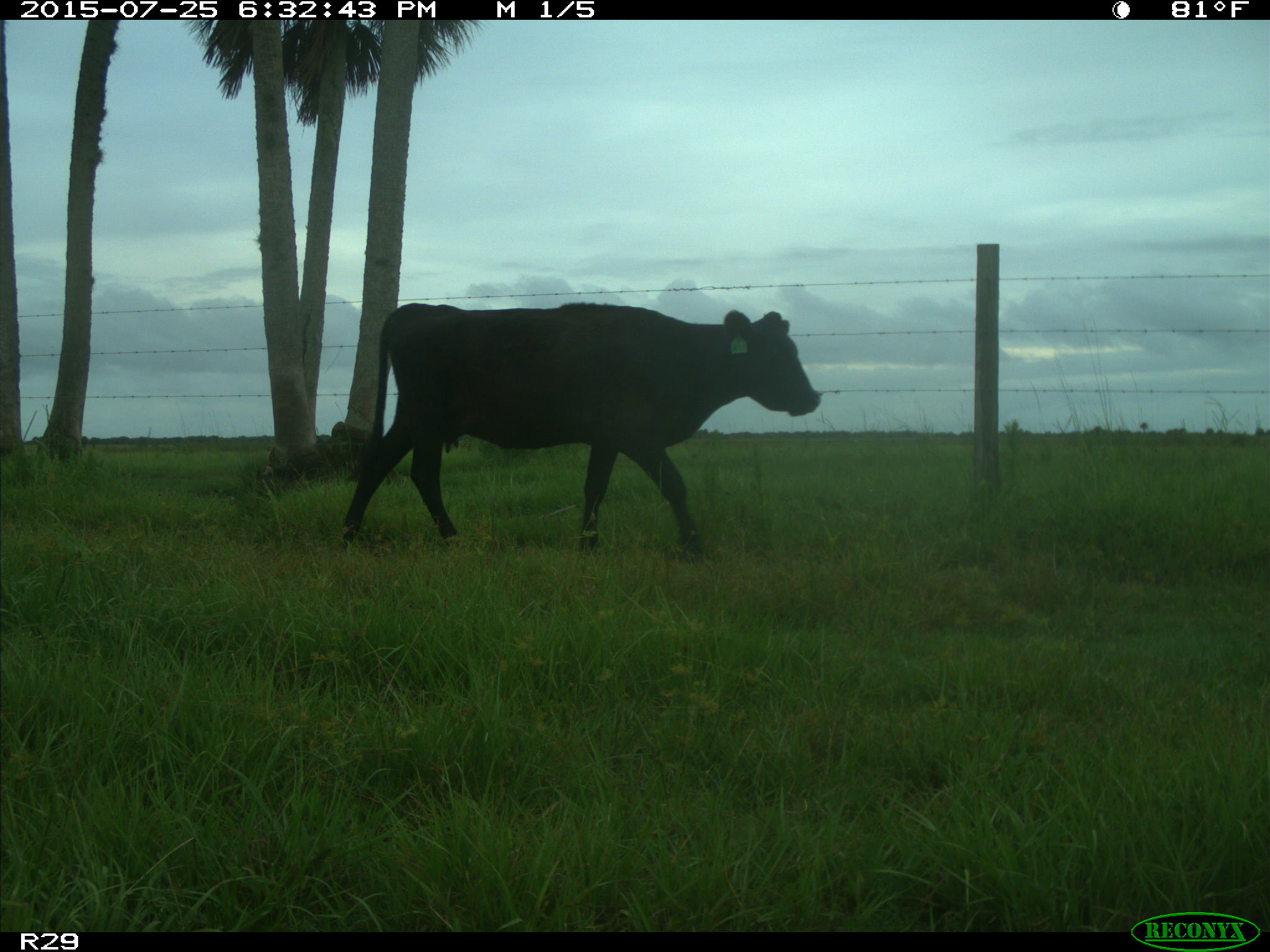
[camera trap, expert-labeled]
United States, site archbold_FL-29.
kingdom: Animalia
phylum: Chordata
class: Mammalia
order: Artiodactyla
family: Bovidae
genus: Bos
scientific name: Bos taurus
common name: domestic cow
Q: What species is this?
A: Bos taurus (domestic cow).